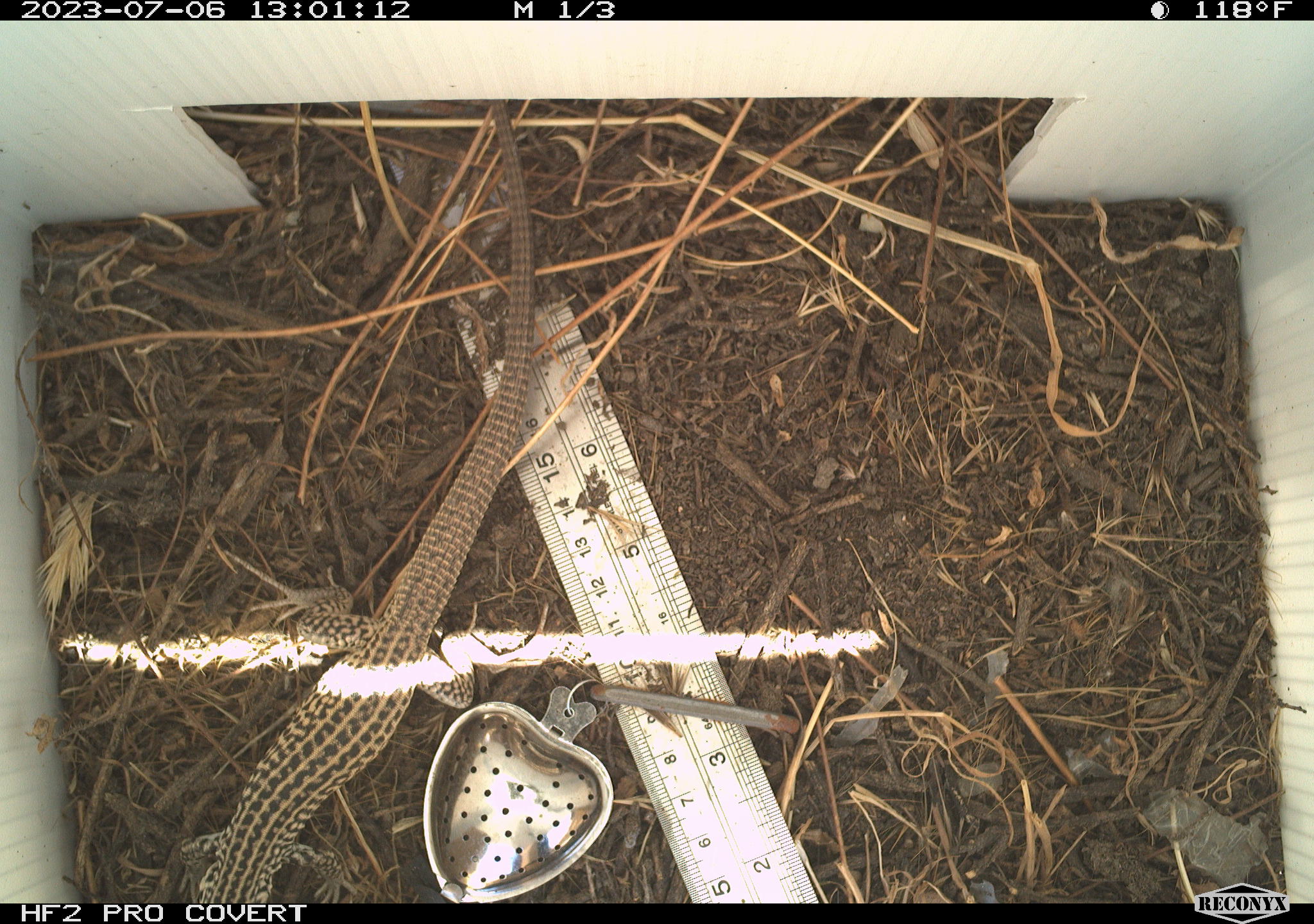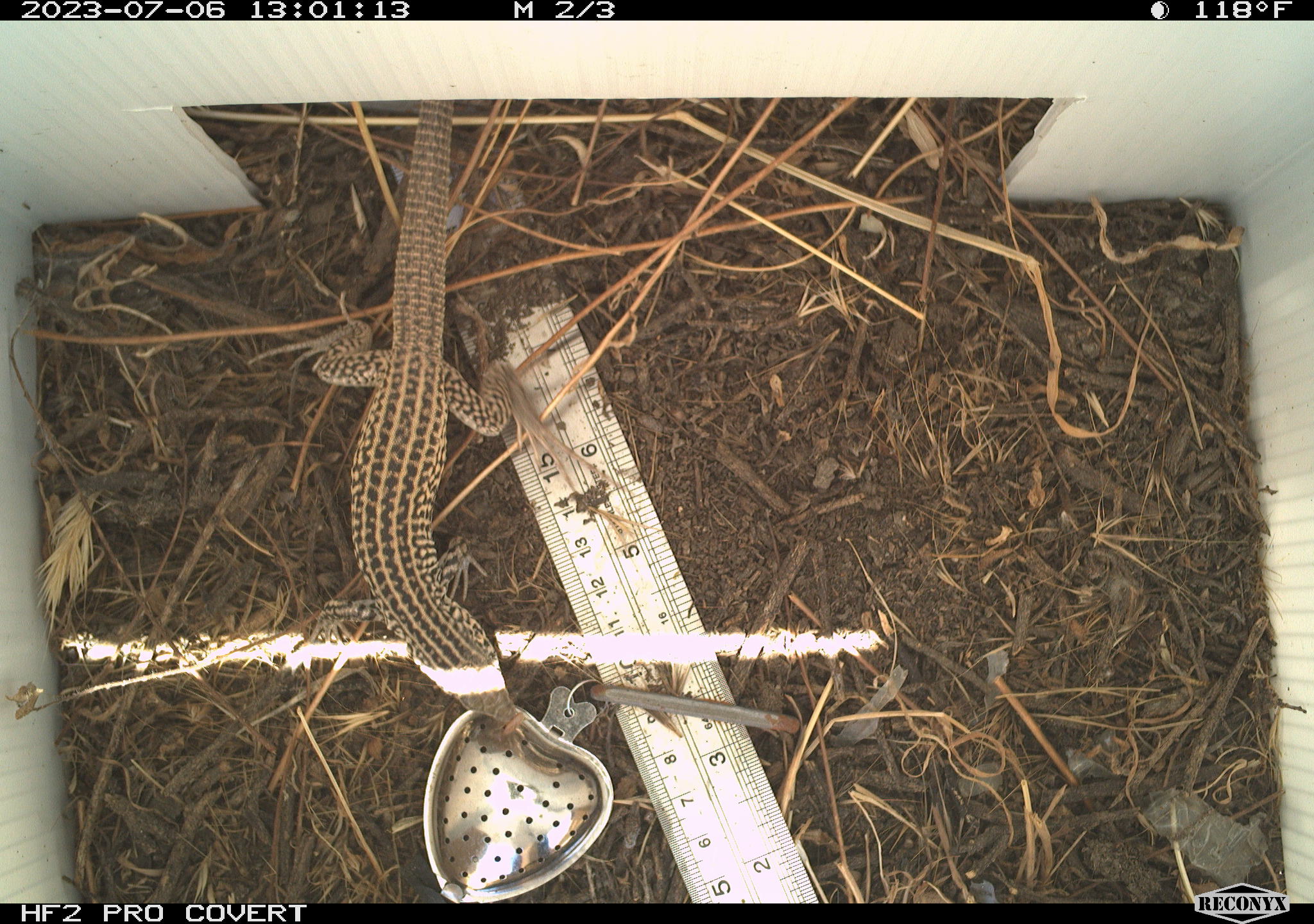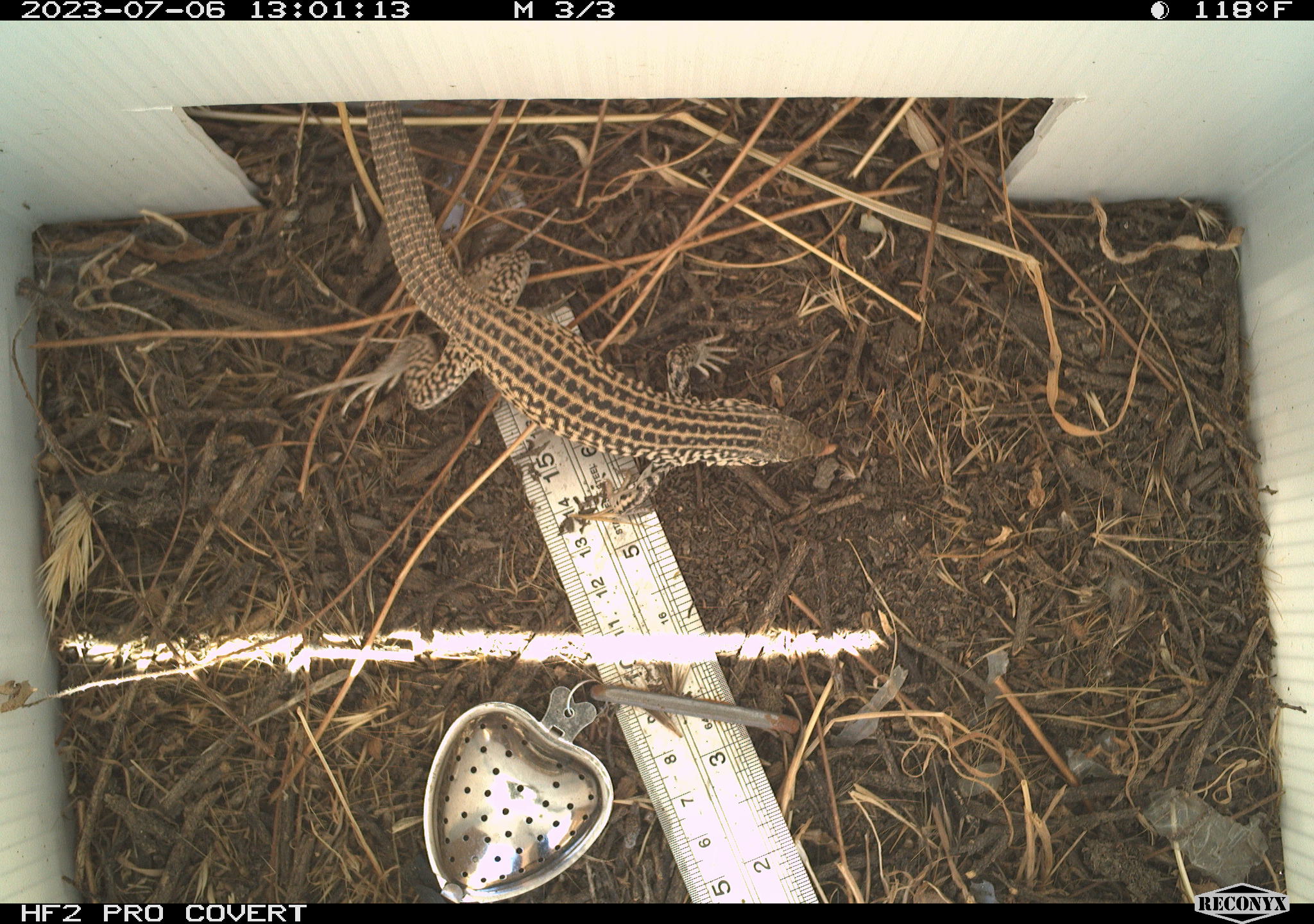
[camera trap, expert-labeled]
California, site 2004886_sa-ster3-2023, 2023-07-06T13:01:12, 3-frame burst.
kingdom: Animalia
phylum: Chordata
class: Reptilia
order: Squamata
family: Teiidae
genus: Aspidoscelis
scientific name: Aspidoscelis tigris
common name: western whiptail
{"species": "western whiptail (Aspidoscelis tigris)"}